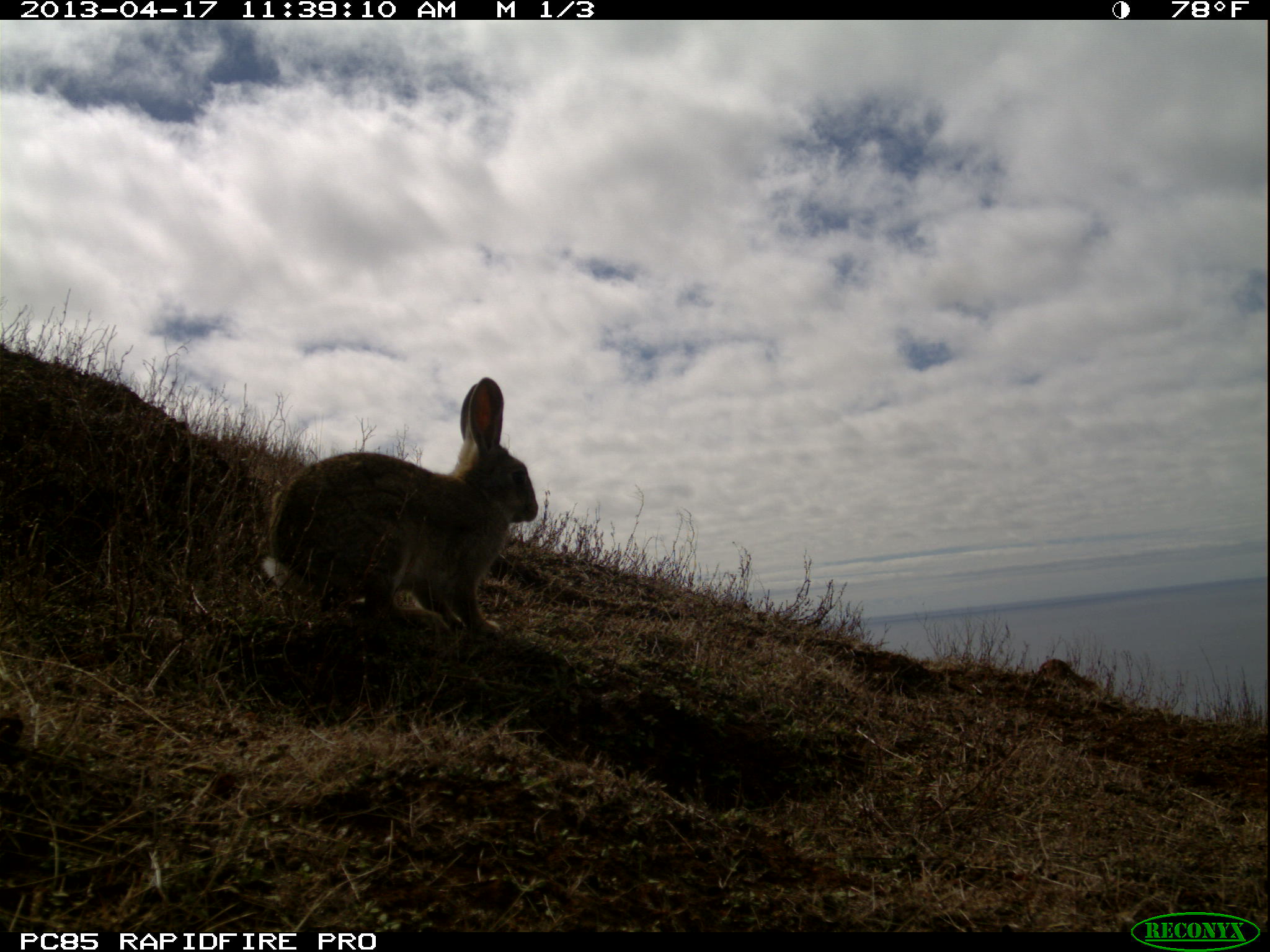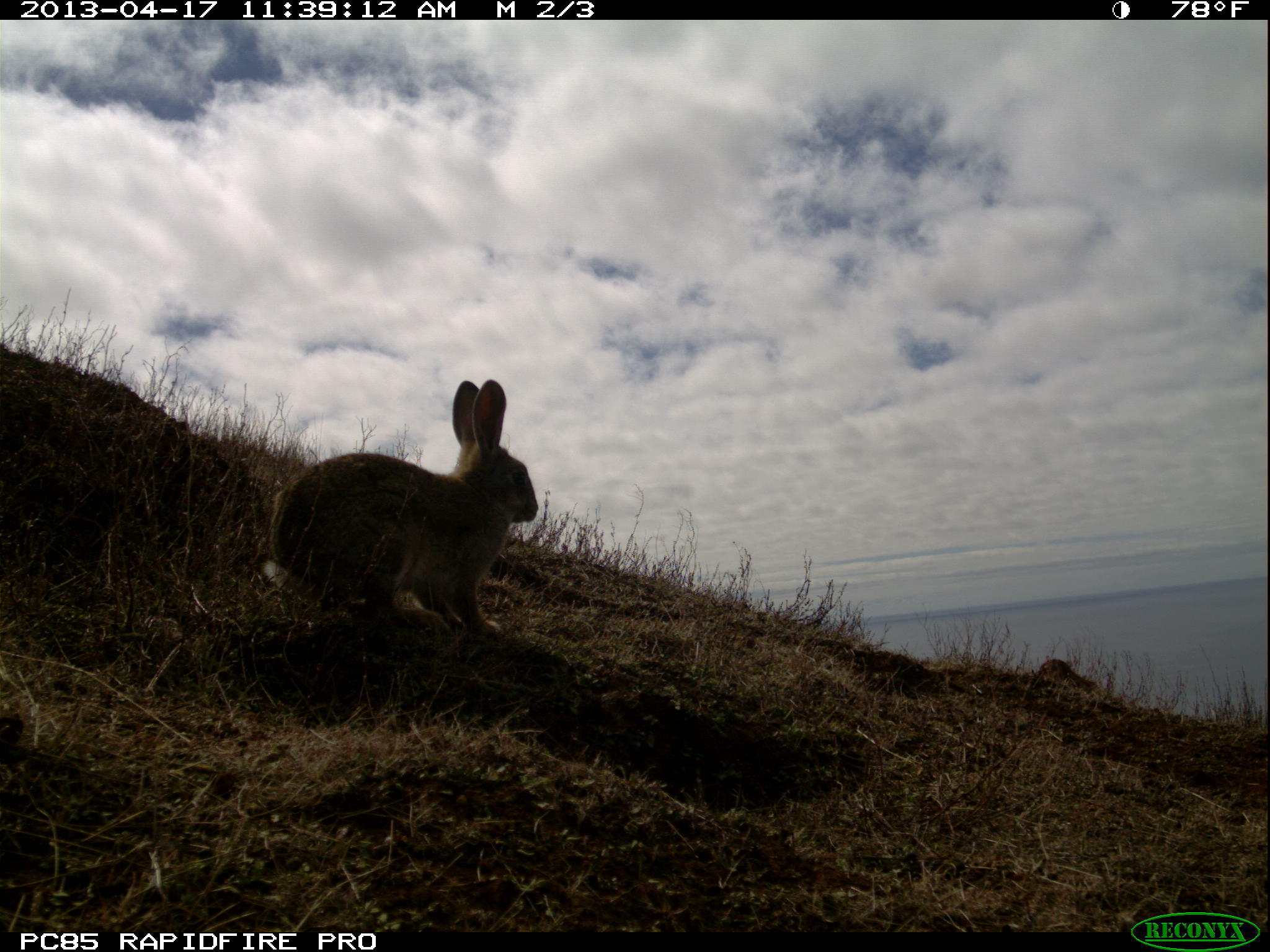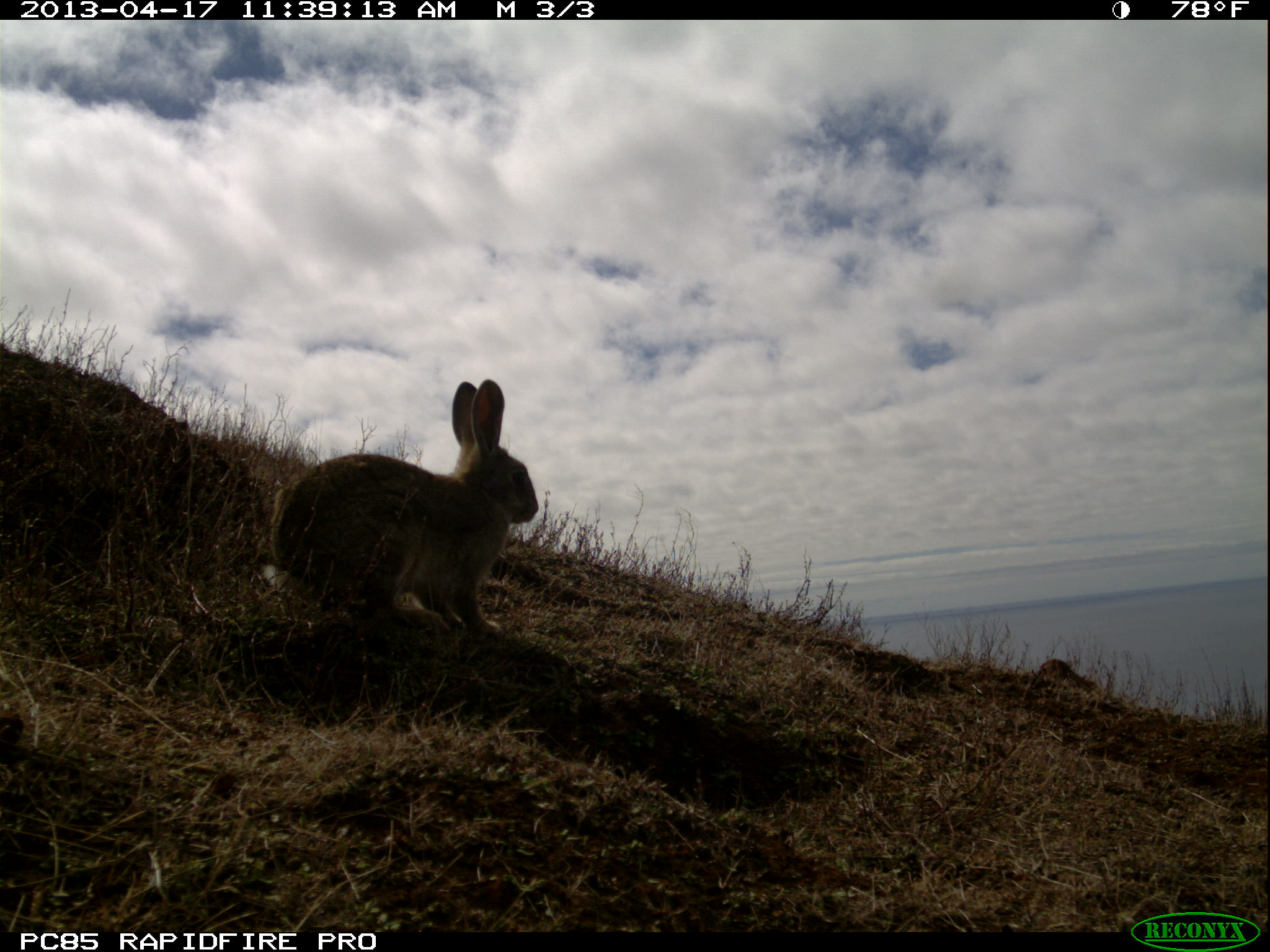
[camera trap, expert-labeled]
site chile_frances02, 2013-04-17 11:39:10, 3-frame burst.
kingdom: Animalia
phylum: Chordata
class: Mammalia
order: Lagomorpha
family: Leporidae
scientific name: Leporidae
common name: rabbits and hares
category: rabbit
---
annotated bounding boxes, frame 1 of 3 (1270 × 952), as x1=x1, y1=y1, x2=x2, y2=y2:
rabbit: x1=254, y1=376, x2=540, y2=651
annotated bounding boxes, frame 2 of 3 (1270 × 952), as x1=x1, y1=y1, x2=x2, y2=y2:
rabbit: x1=251, y1=377, x2=540, y2=650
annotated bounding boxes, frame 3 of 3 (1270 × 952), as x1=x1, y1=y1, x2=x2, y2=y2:
rabbit: x1=254, y1=379, x2=540, y2=653